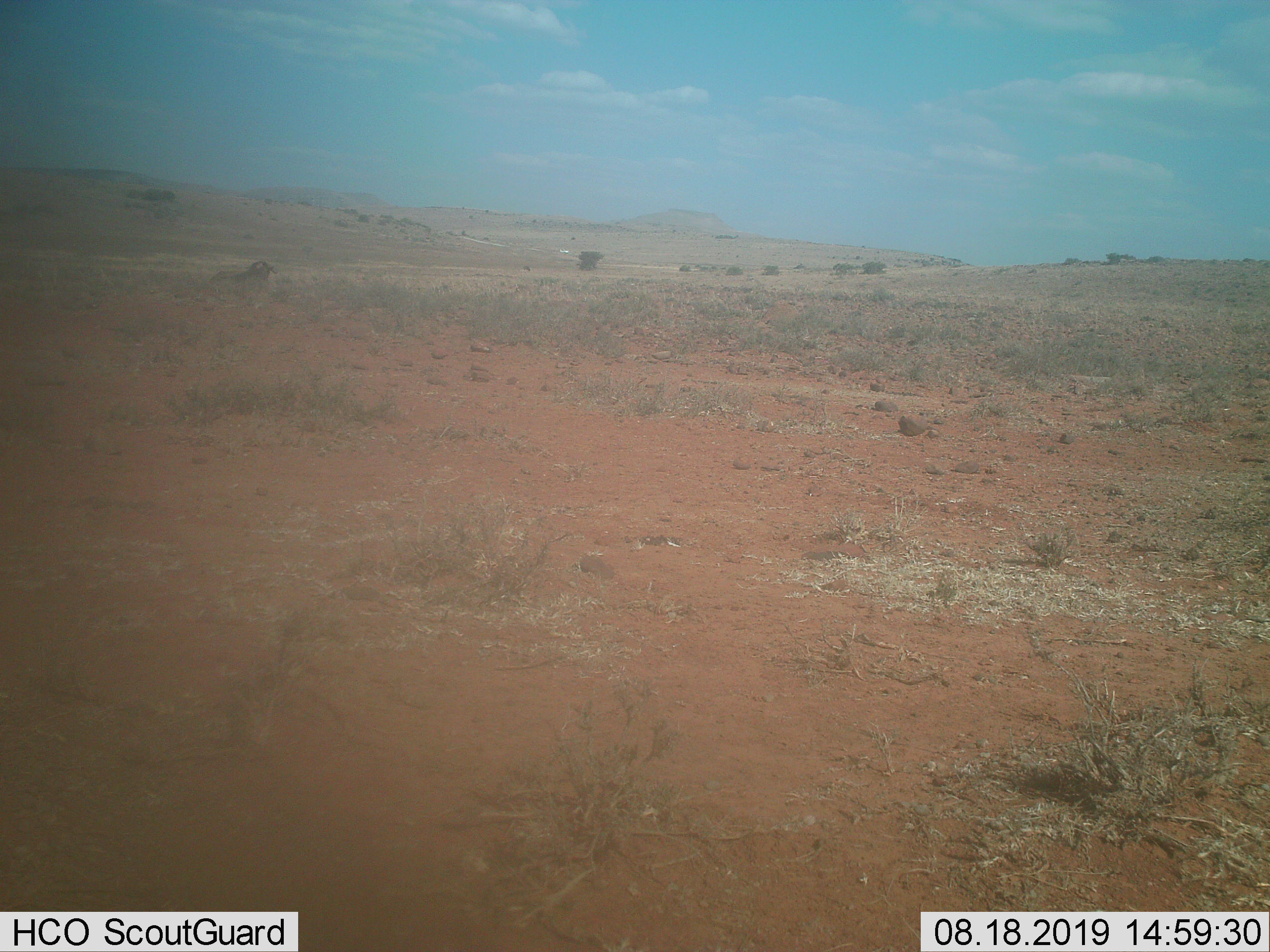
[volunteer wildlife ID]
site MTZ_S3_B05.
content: unidentified animal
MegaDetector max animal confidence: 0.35